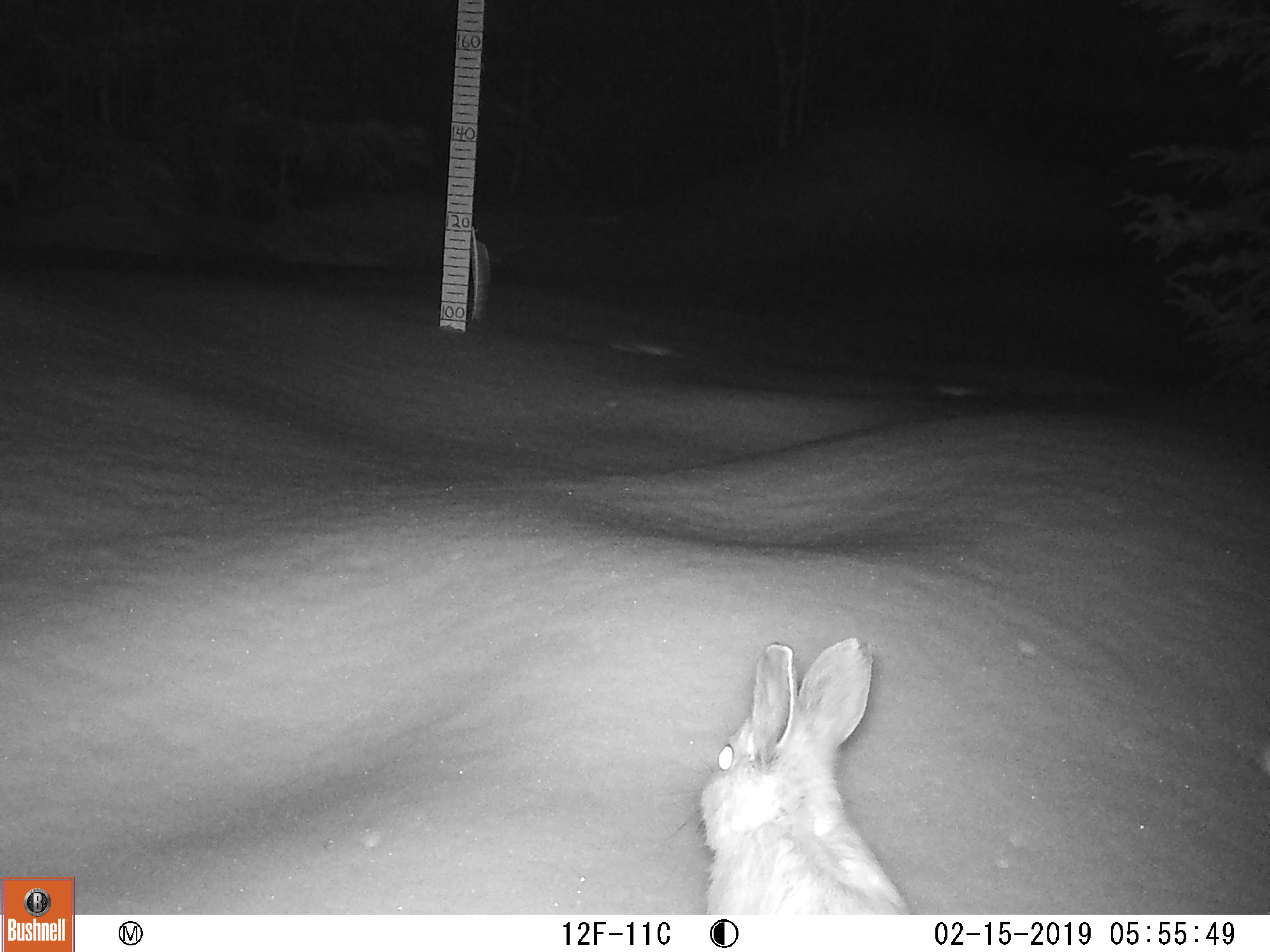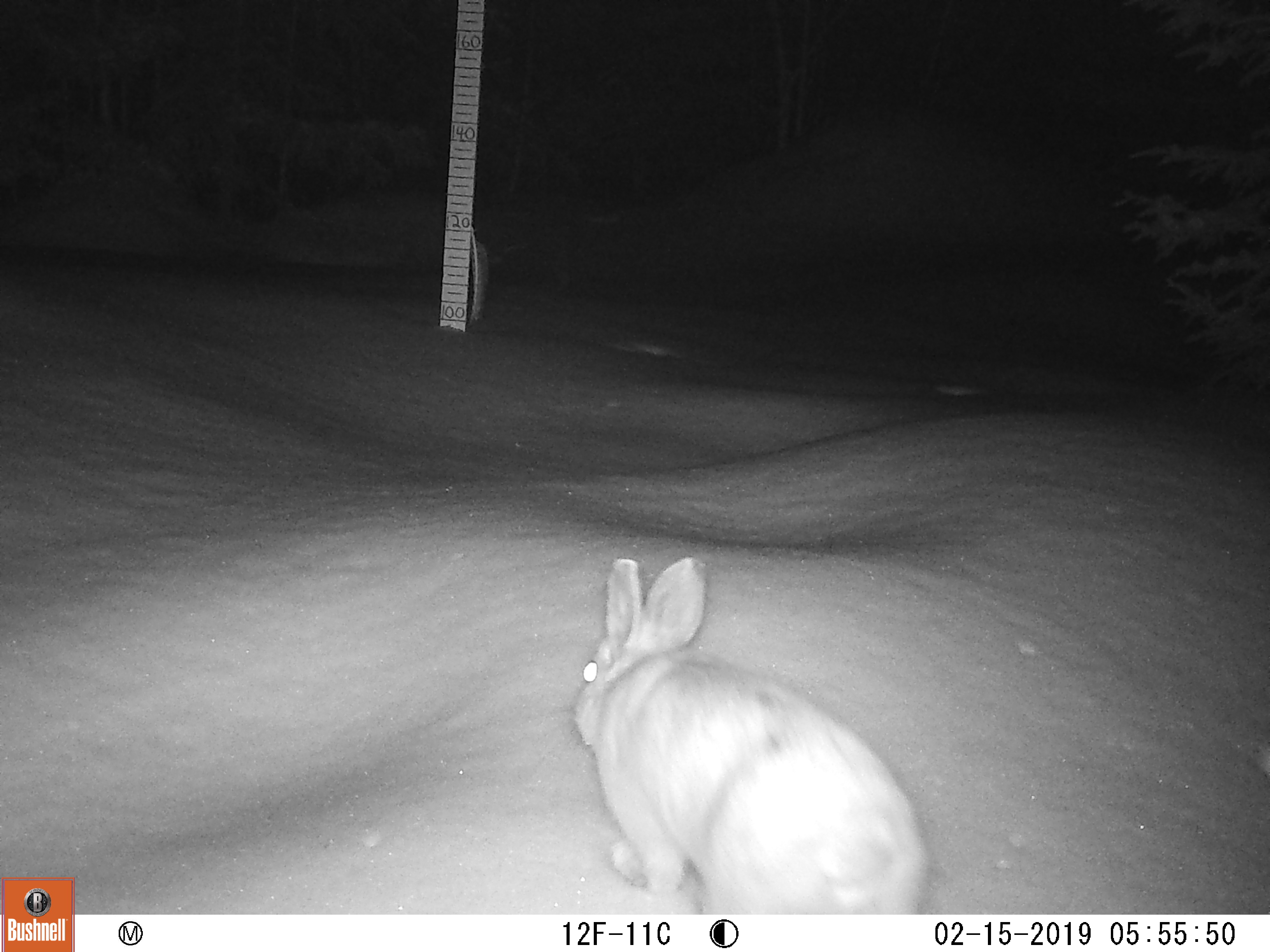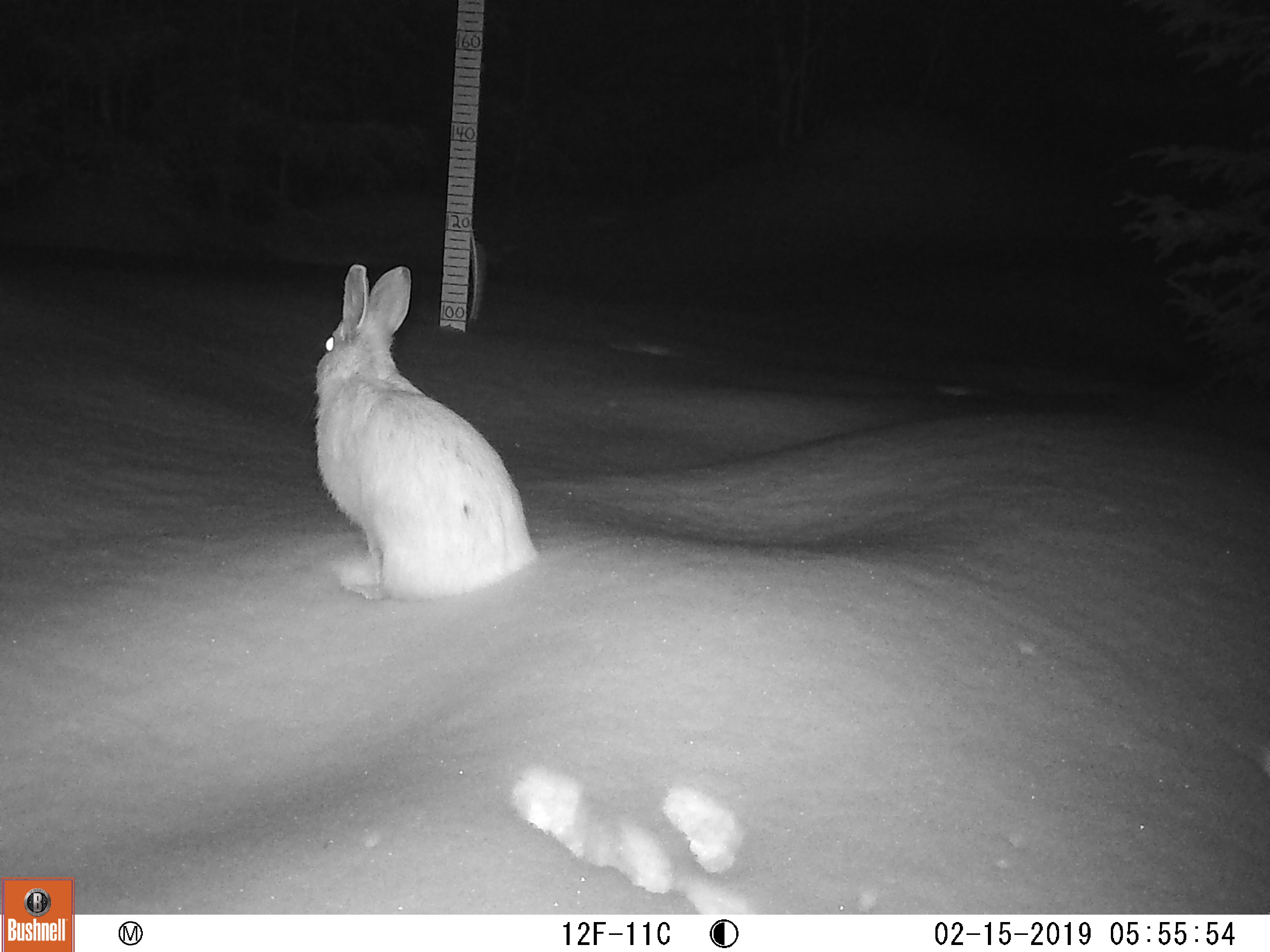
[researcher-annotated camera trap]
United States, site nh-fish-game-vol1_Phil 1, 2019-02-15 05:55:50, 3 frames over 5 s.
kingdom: Animalia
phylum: Chordata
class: Mammalia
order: Lagomorpha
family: Leporidae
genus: Lepus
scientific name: Lepus americanus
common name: snowshoe hare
Snowshoe hare (Lepus americanus).